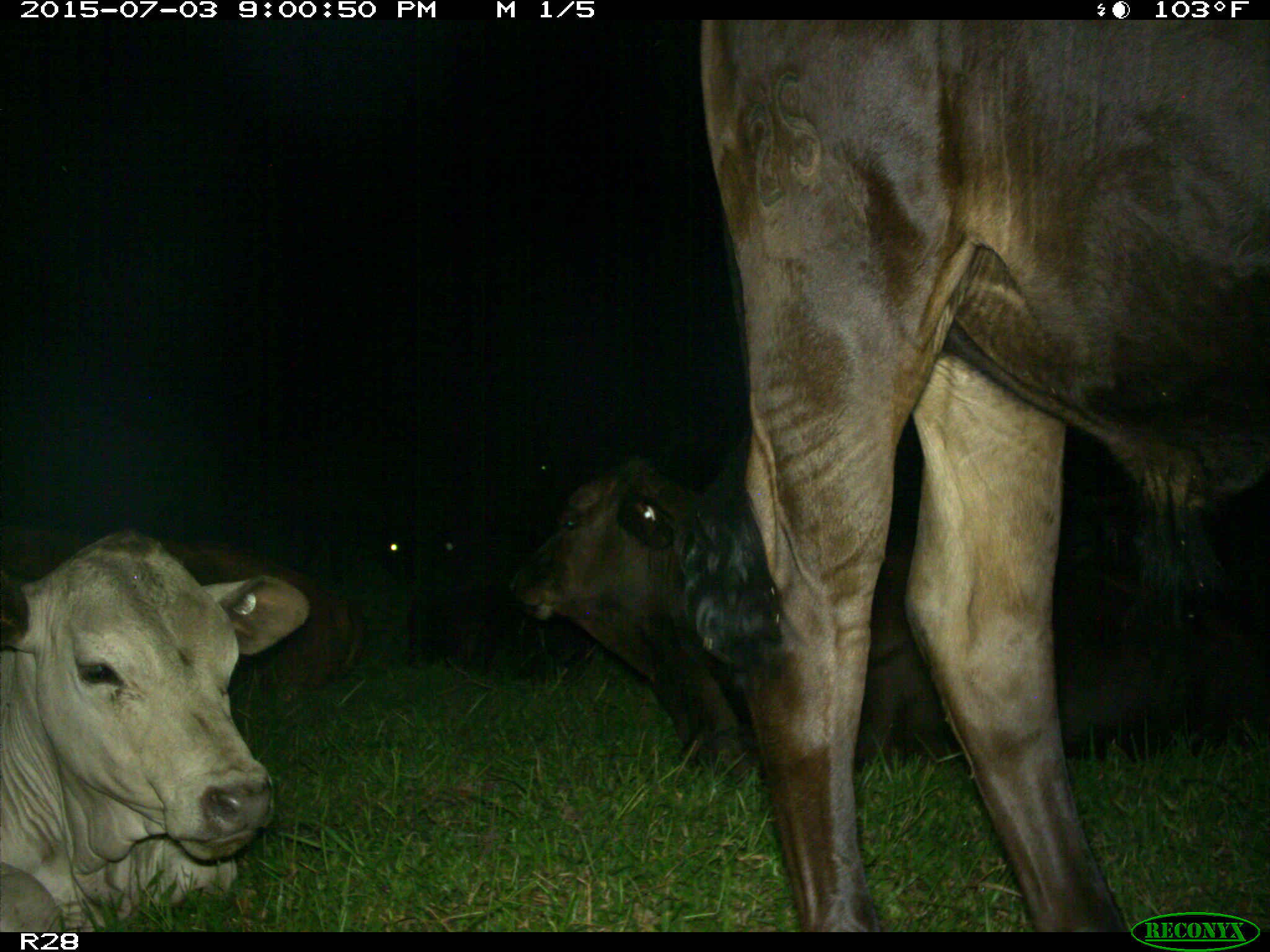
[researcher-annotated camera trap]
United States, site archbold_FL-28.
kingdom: Animalia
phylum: Chordata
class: Mammalia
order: Artiodactyla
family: Bovidae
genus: Bos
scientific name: Bos taurus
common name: domestic cow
Bos taurus (domestic cow).